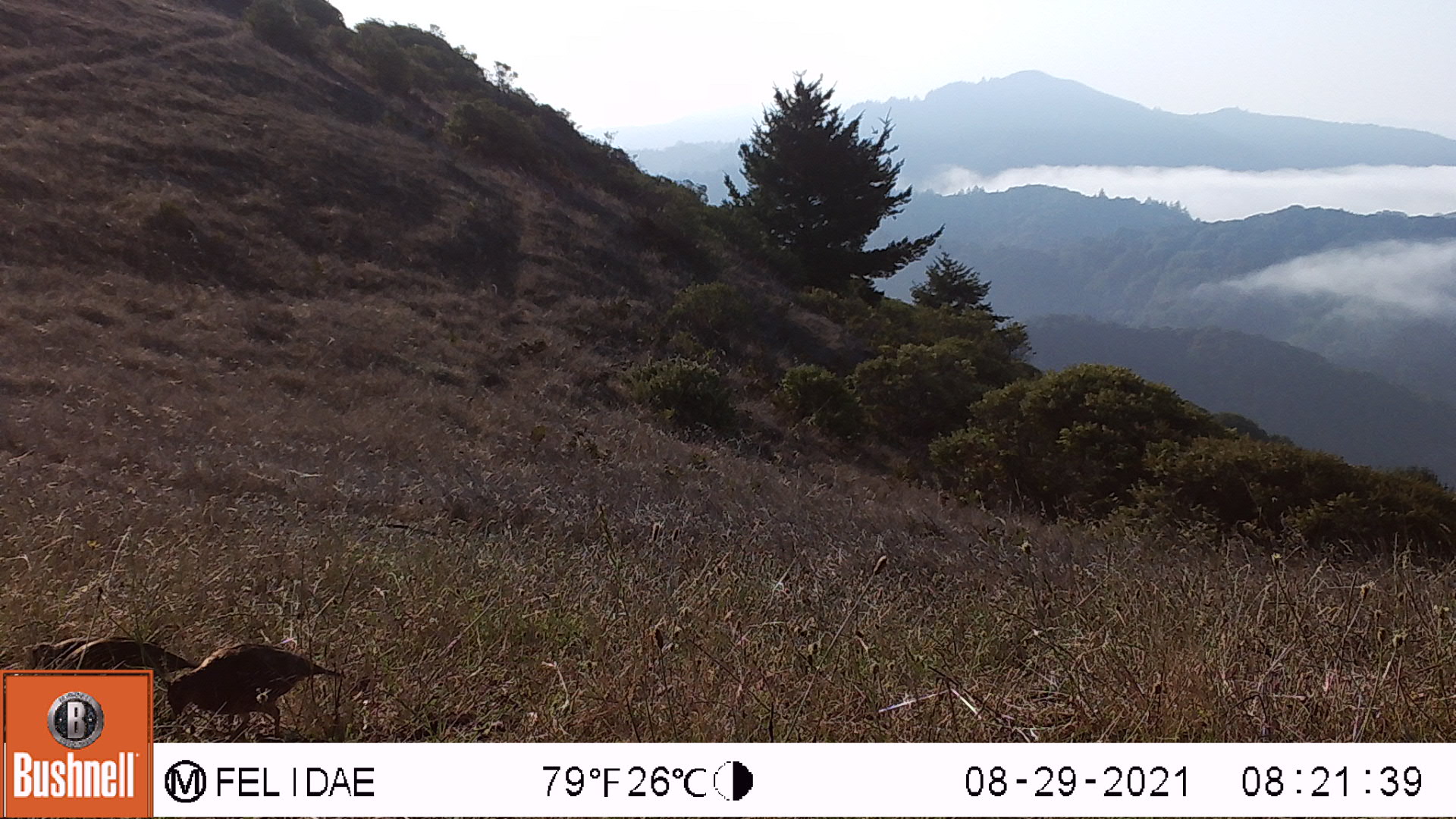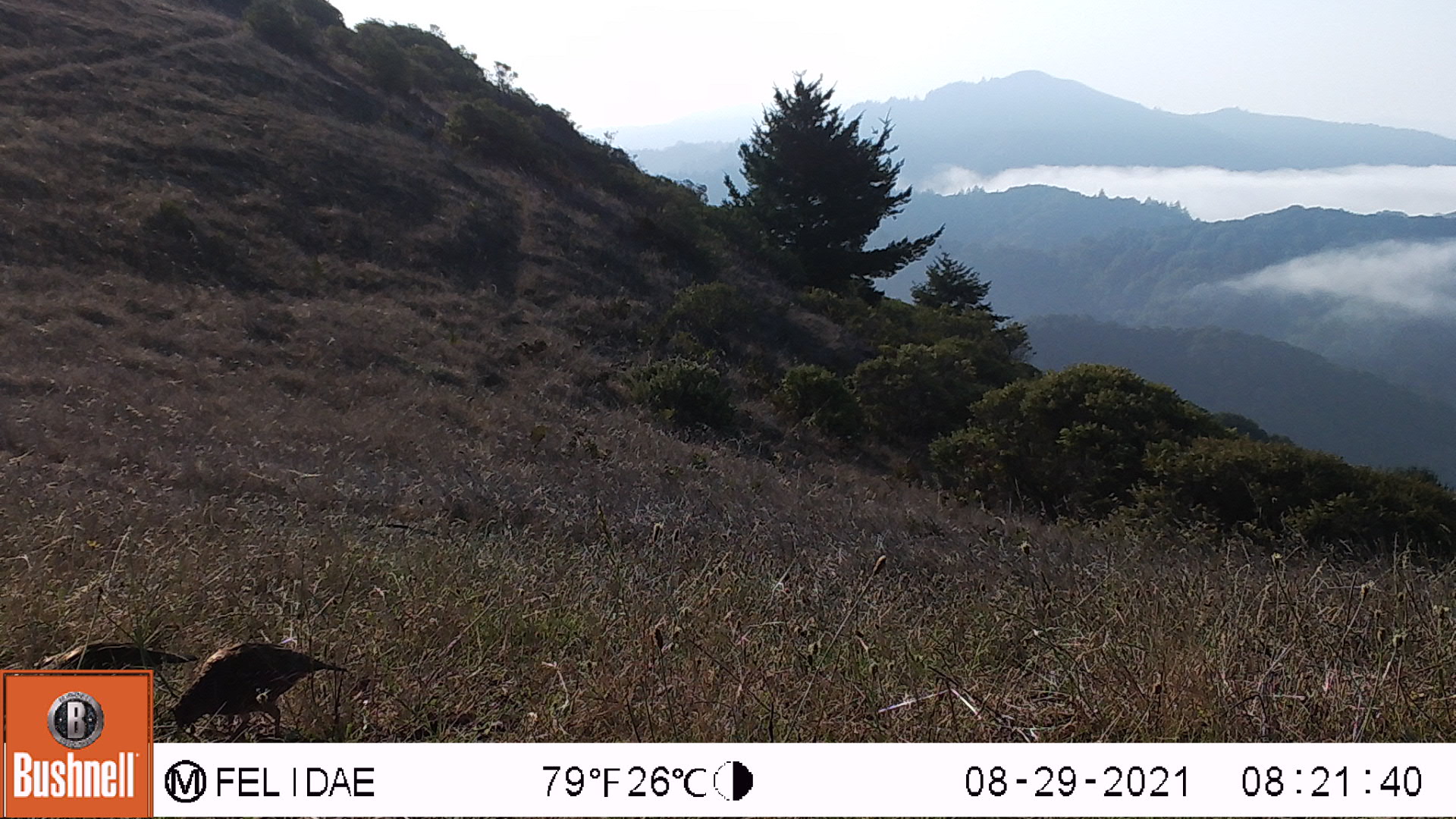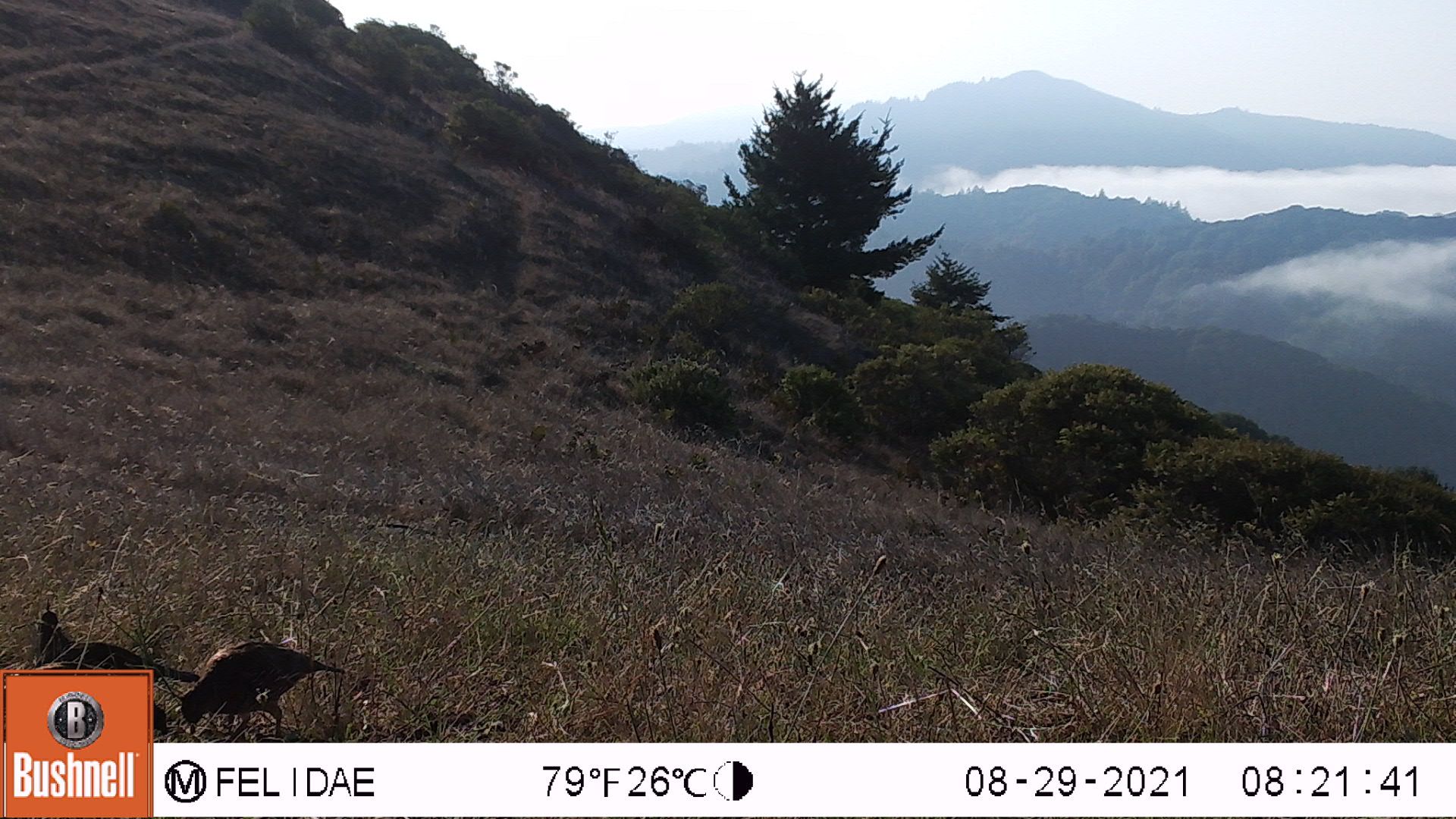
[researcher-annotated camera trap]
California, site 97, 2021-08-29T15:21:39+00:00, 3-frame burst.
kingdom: Animalia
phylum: Chordata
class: Aves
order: Galliformes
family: Odontophoridae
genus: Callipepla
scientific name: Callipepla californica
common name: california quail